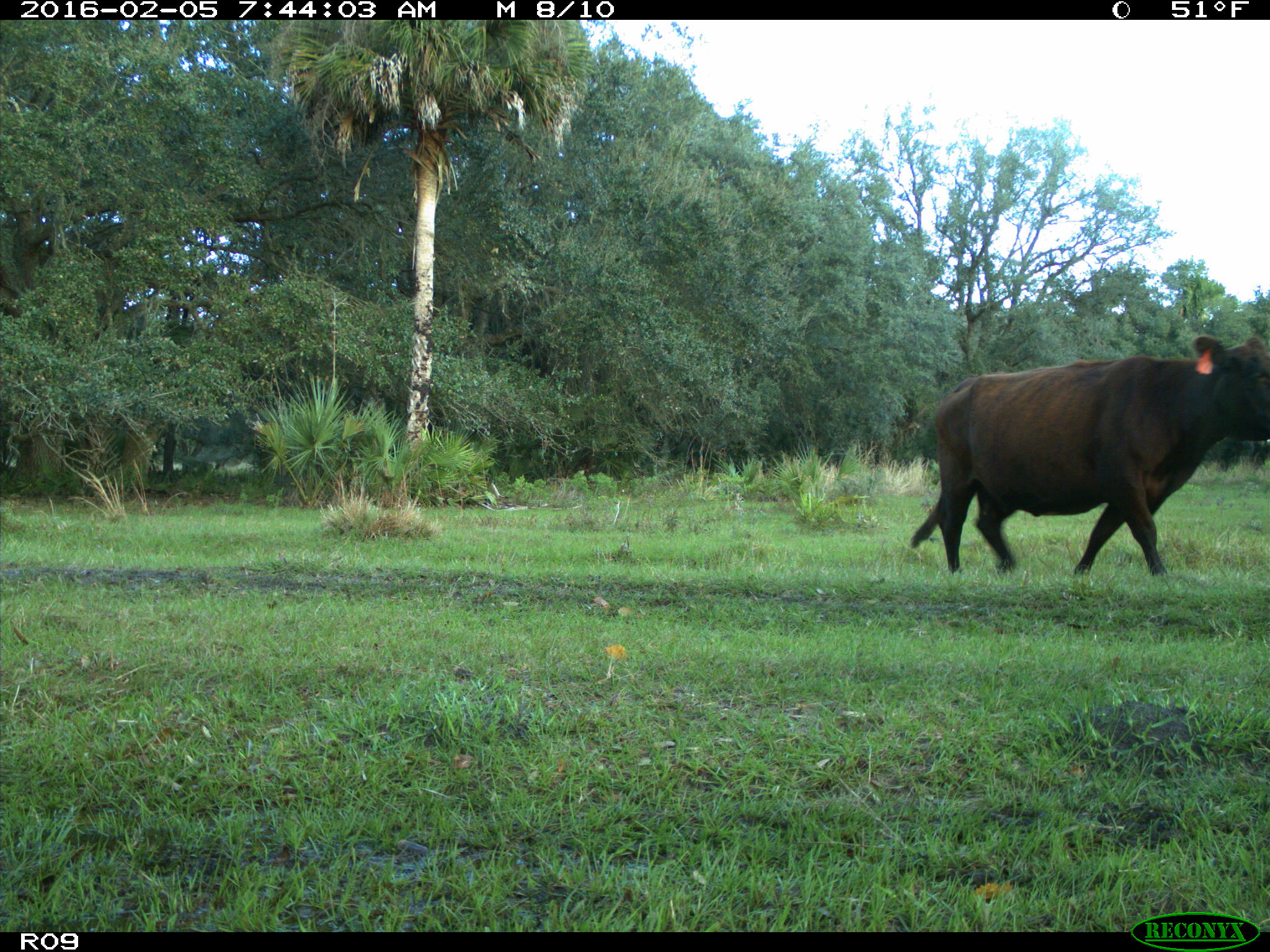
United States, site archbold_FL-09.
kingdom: Animalia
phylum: Chordata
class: Mammalia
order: Artiodactyla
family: Bovidae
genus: Bos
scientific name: Bos taurus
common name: domestic cow